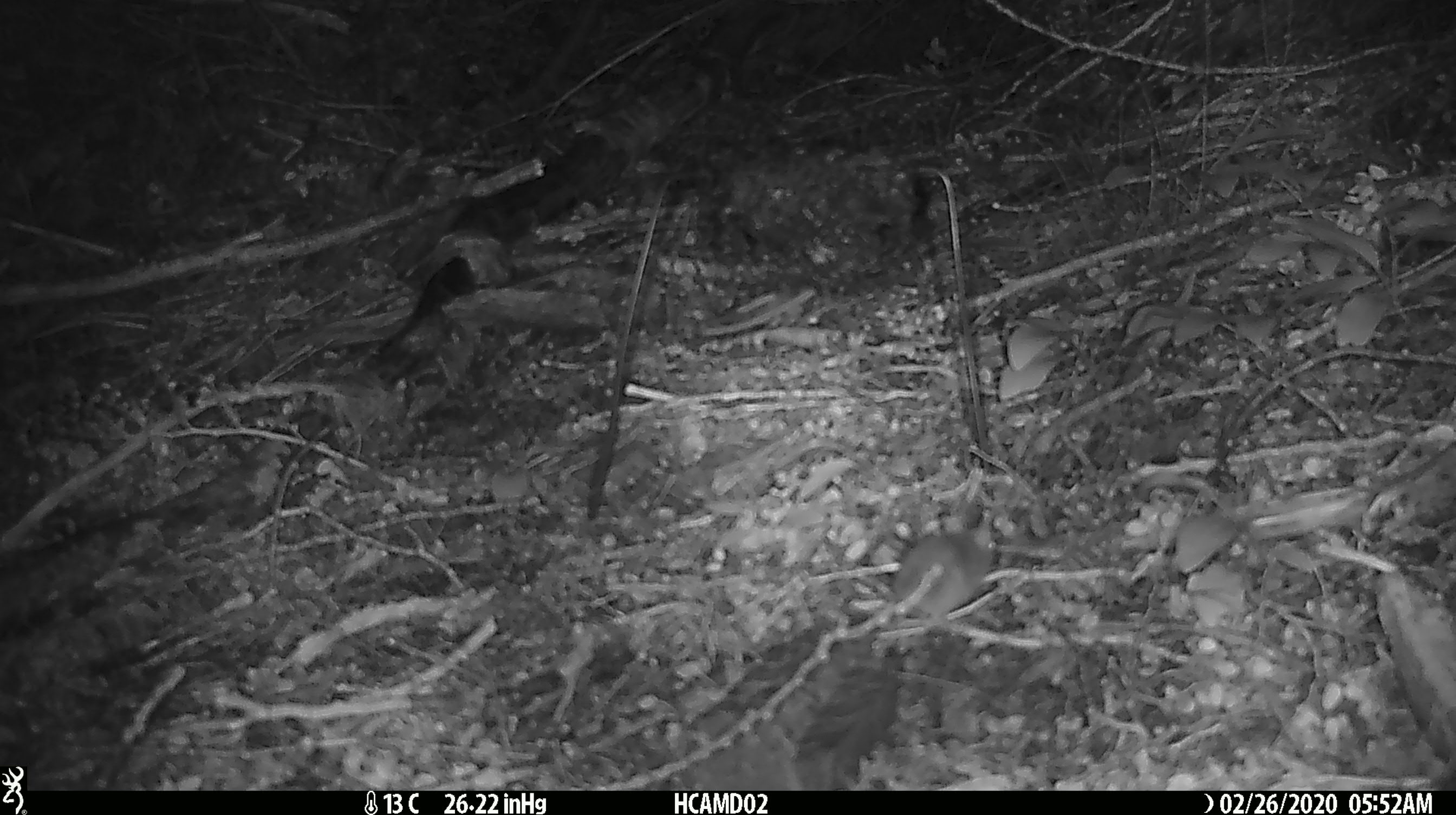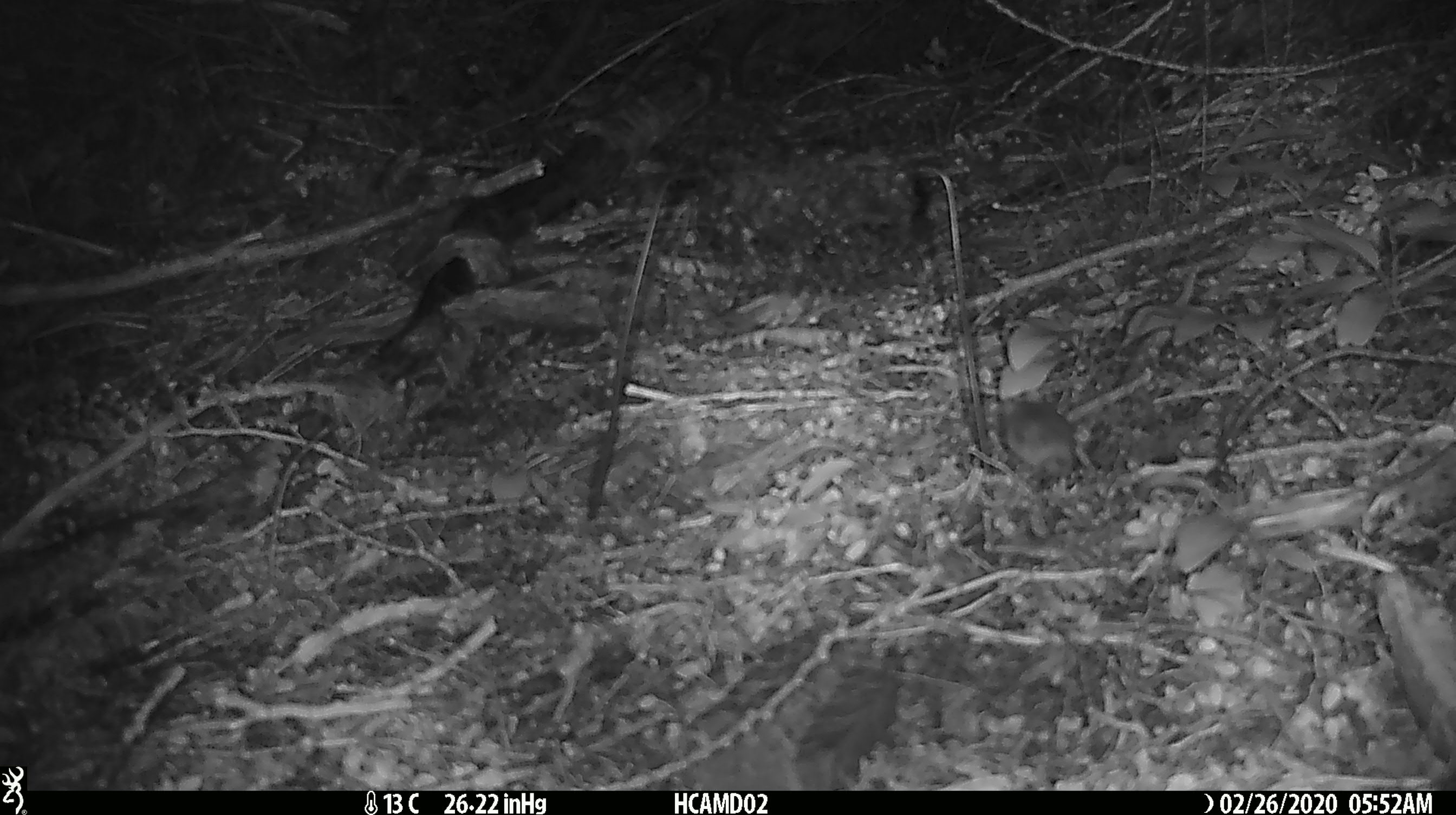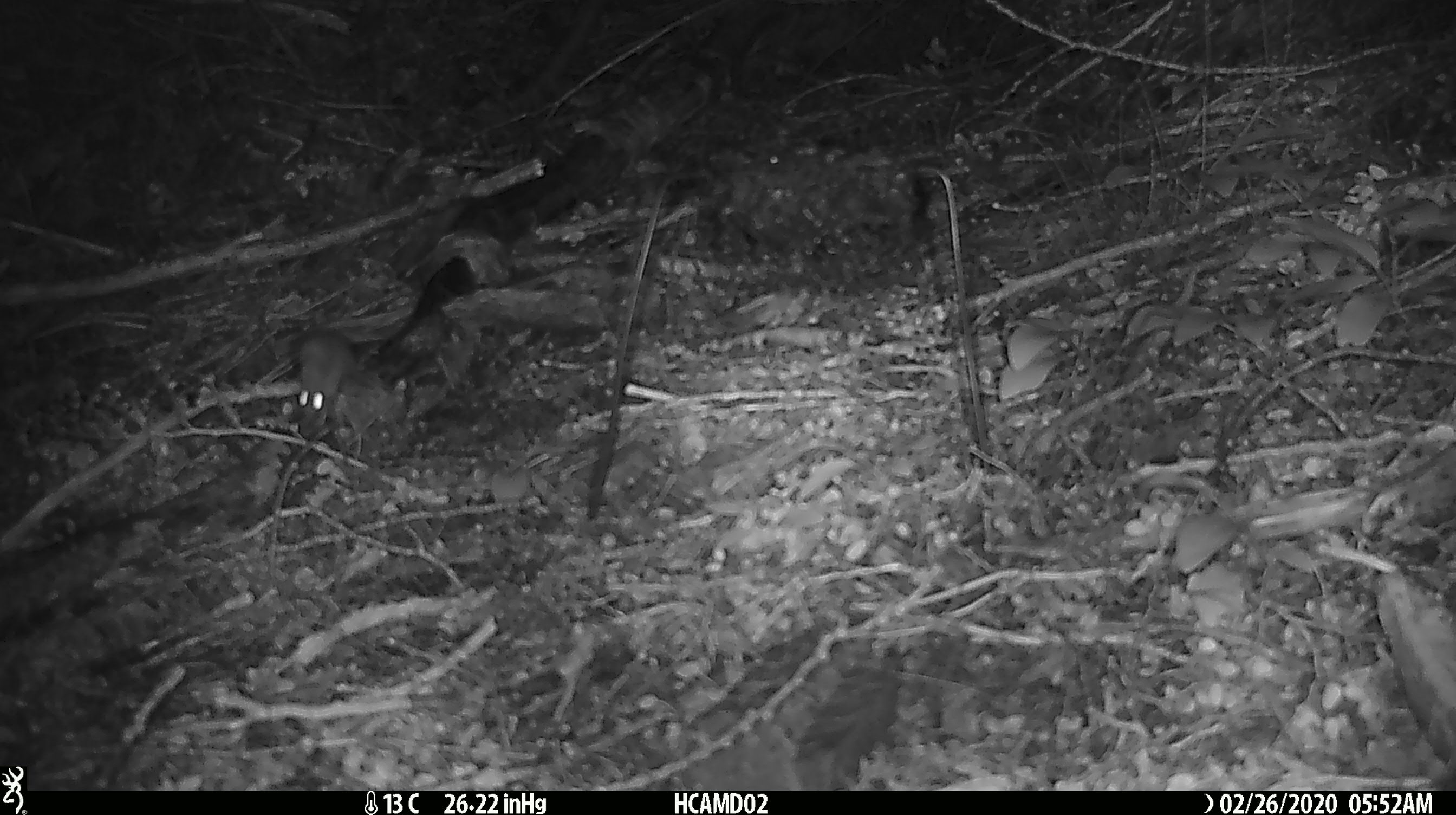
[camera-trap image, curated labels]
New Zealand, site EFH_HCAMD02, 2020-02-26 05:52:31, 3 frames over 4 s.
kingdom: Animalia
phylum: Chordata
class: Mammalia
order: Rodentia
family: Muridae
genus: Mus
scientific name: Mus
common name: mouse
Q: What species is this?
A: Mouse (Mus).